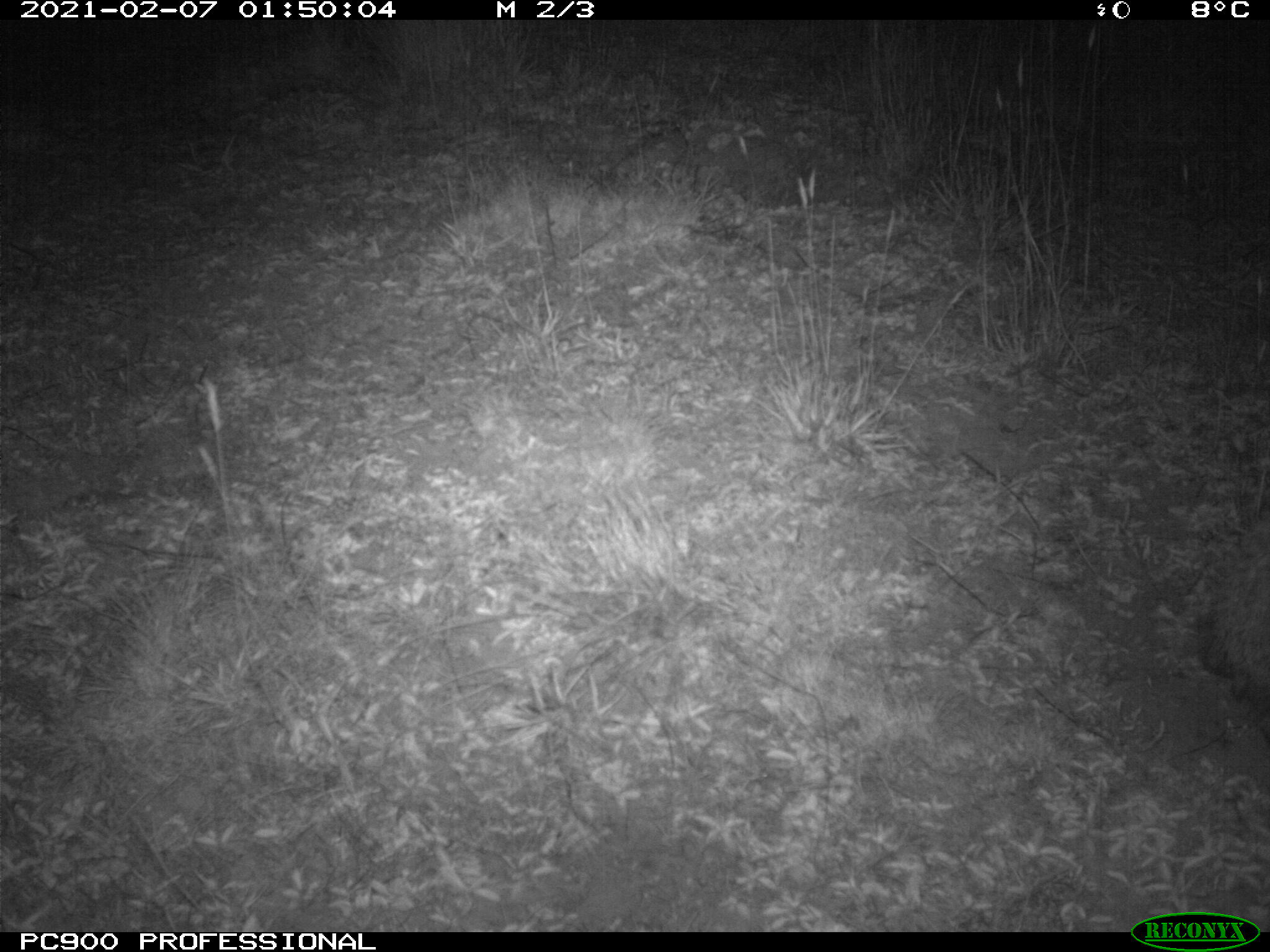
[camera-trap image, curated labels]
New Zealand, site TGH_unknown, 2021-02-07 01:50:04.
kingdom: Animalia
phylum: Chordata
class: Mammalia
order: Eulipotyphla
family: Erinaceidae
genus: Erinaceus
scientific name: Erinaceus europaeus europaeus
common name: european hedgehog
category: hedgehog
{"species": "hedgehog (european hedgehog) (Erinaceus europaeus europaeus)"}